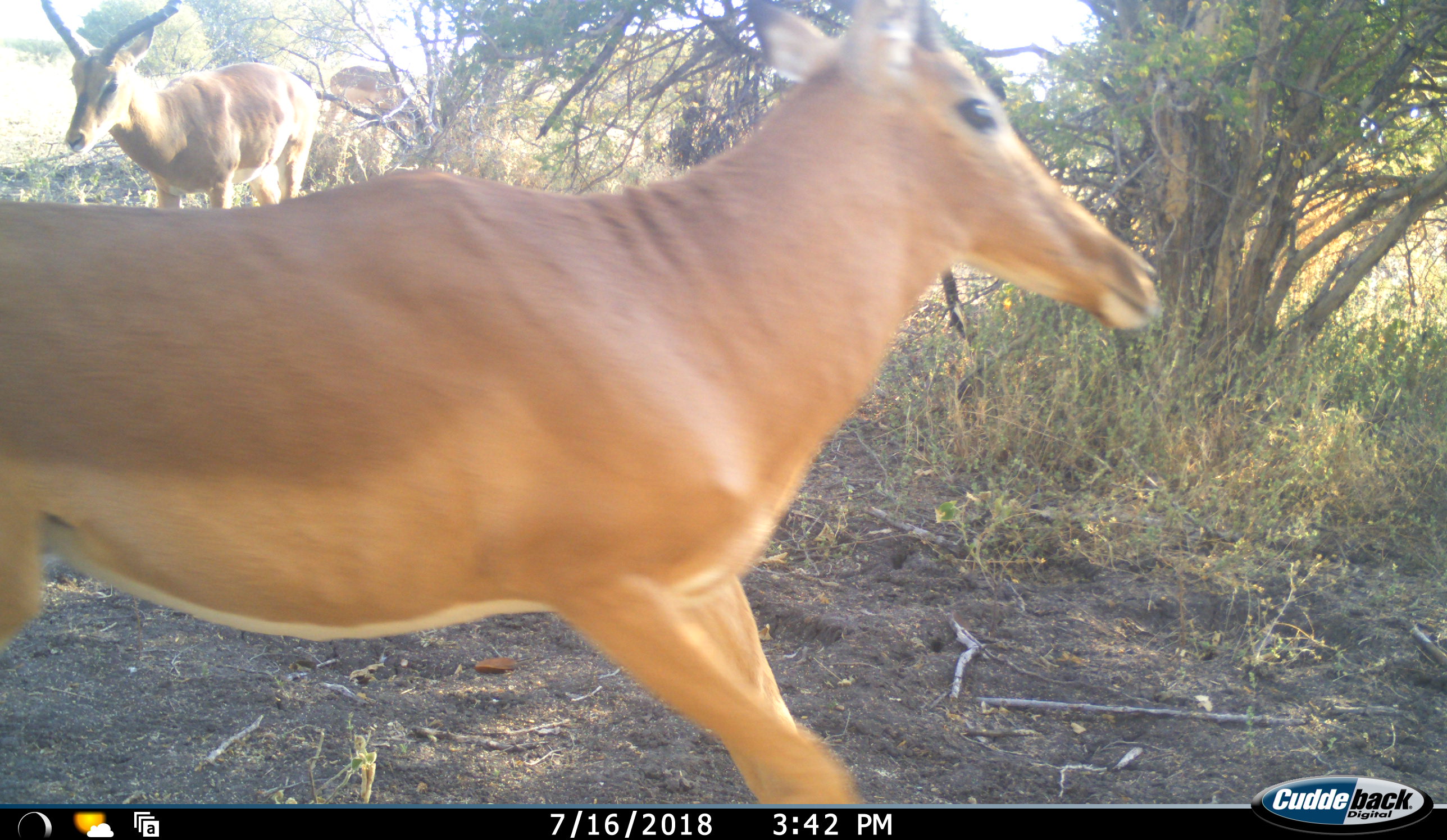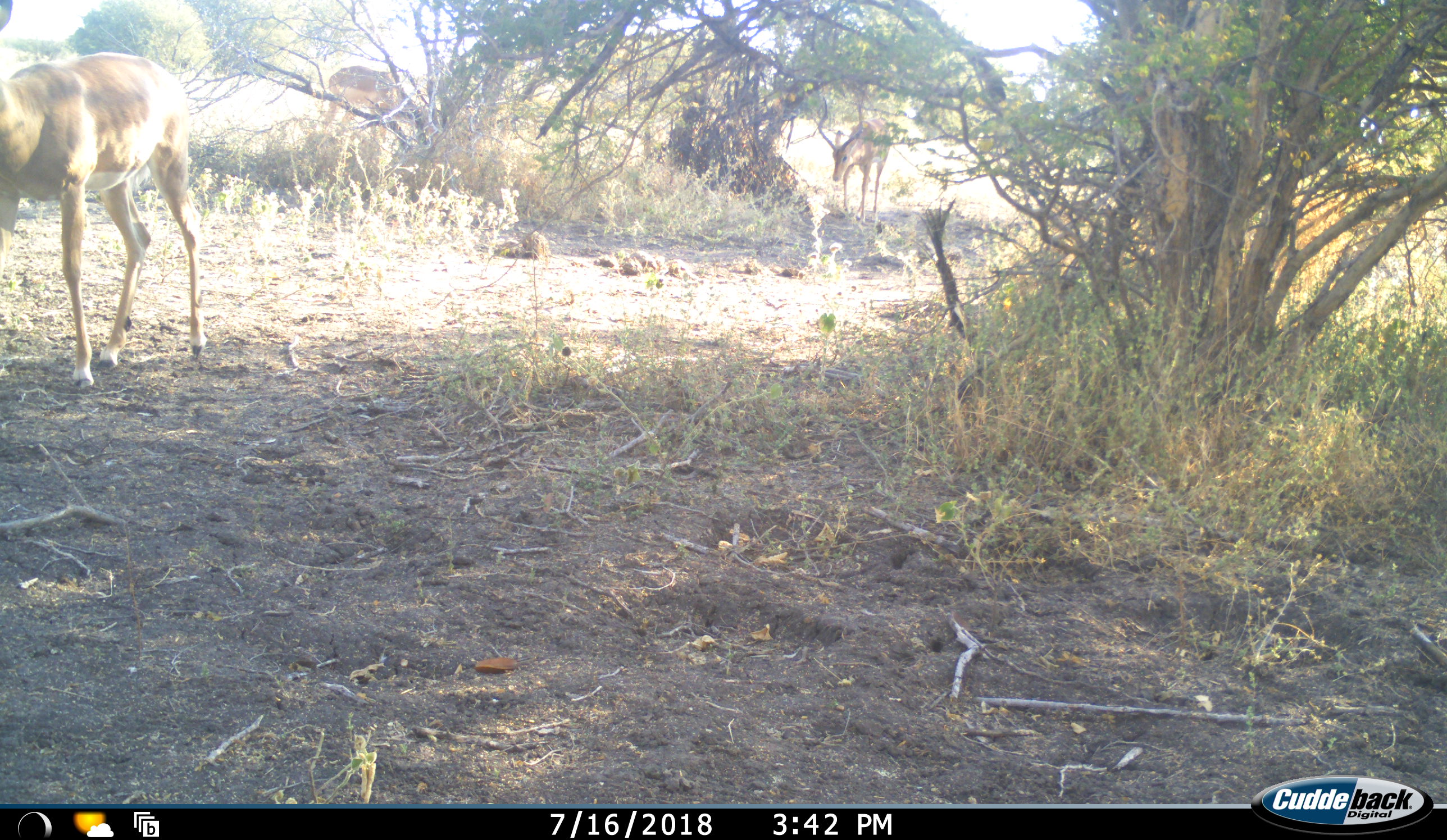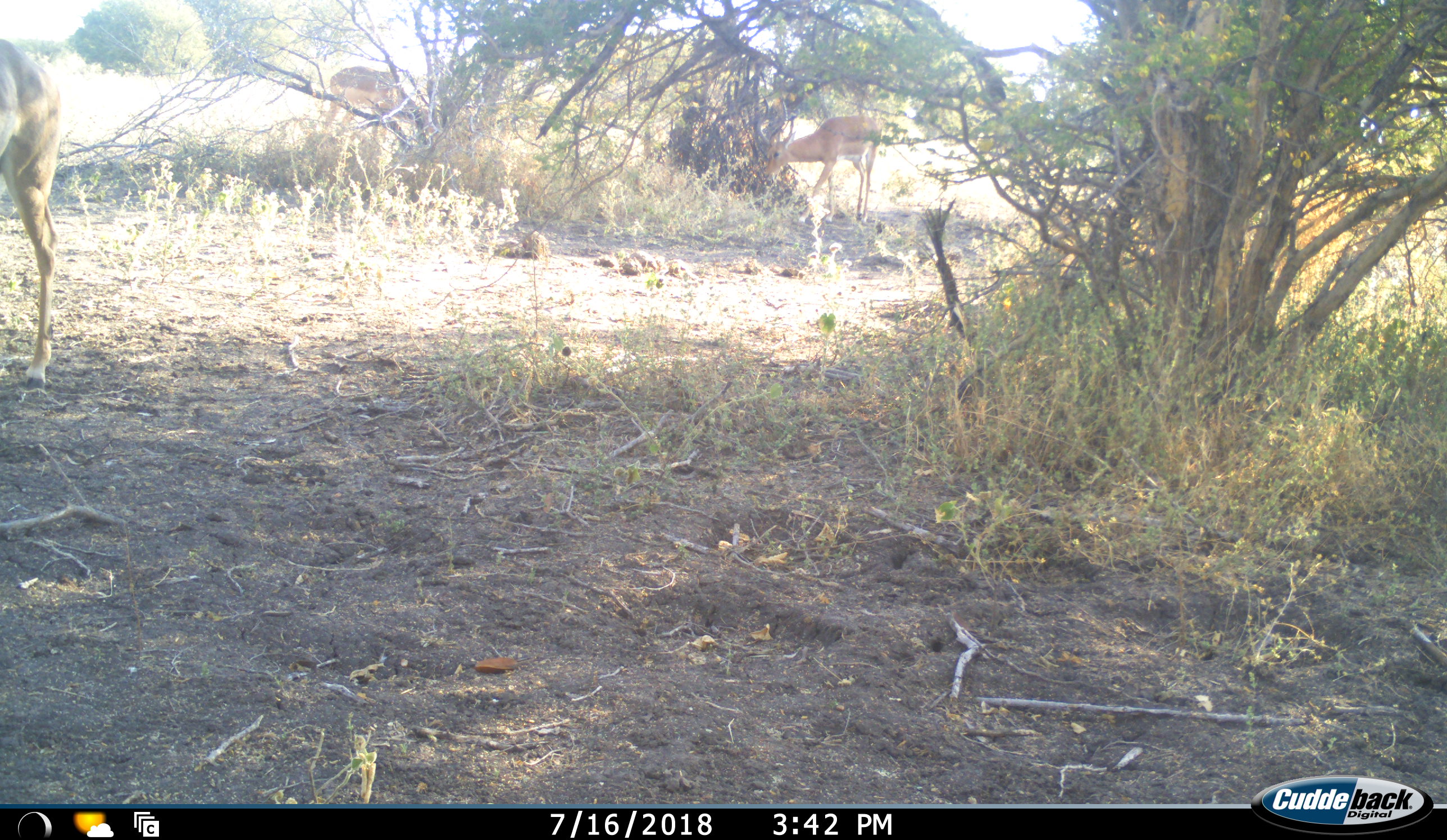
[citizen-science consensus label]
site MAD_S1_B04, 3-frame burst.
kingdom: Animalia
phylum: Chordata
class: Mammalia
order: Artiodactyla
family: Bovidae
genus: Aepyceros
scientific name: Aepyceros melampus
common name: impala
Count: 4.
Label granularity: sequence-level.